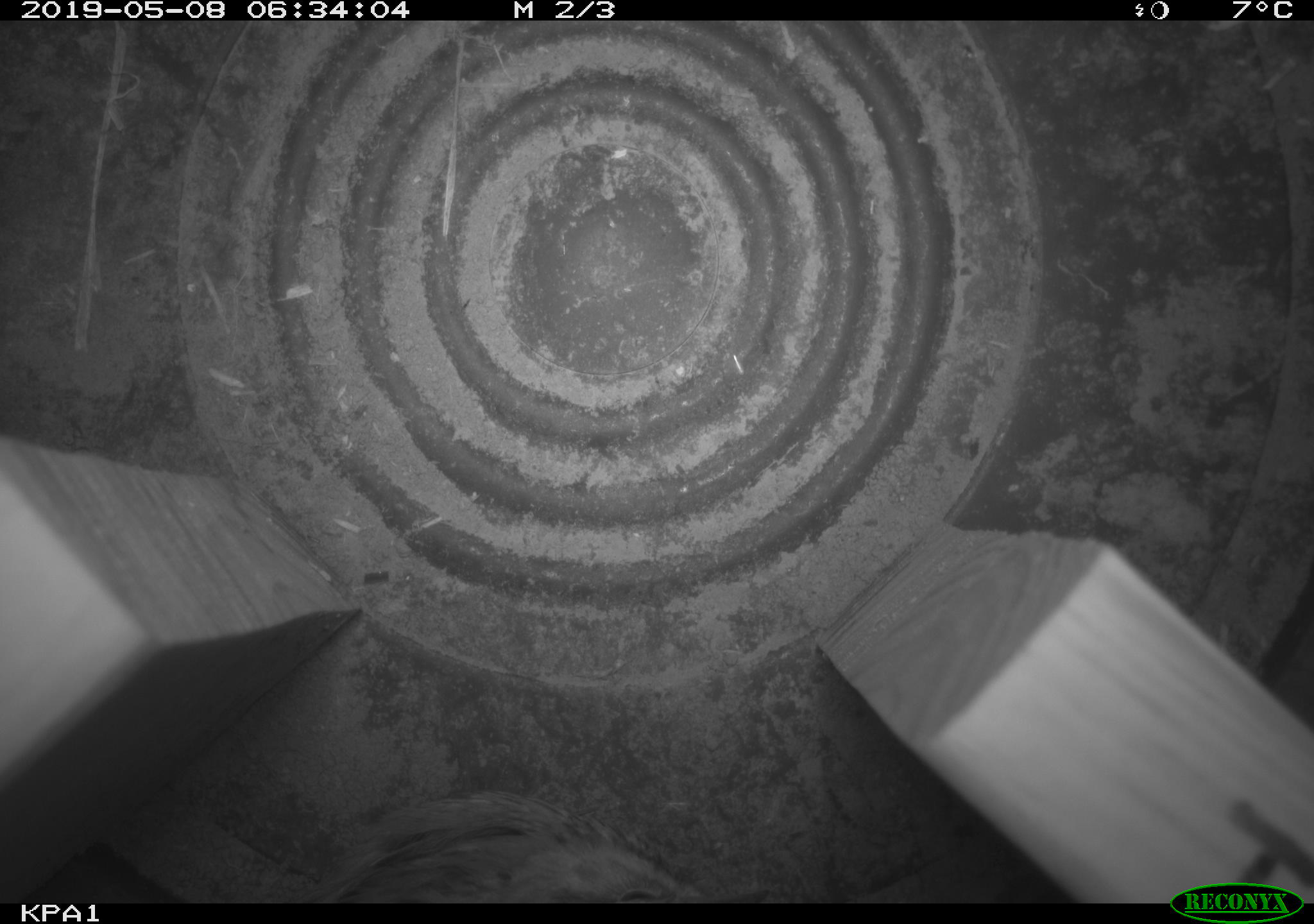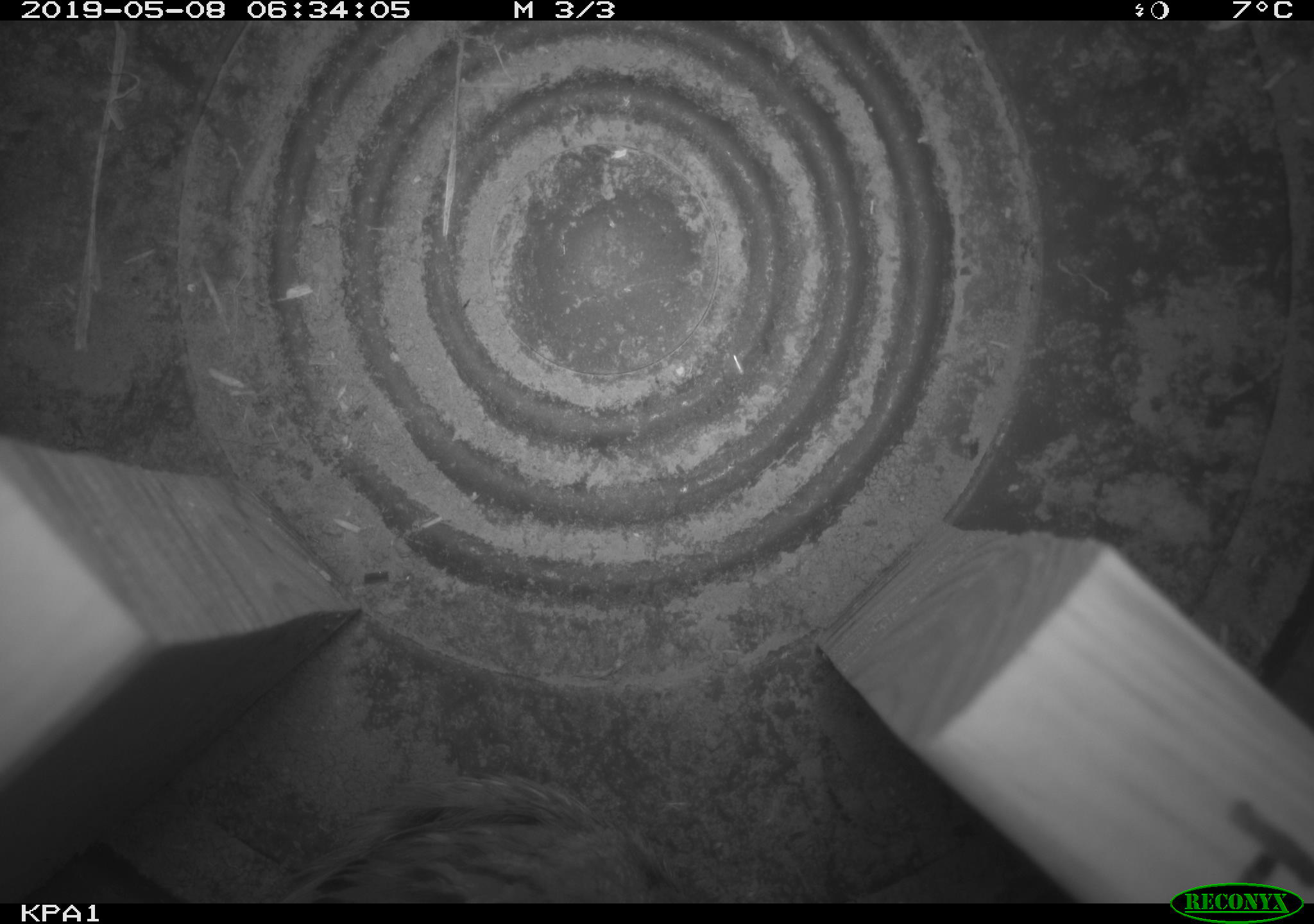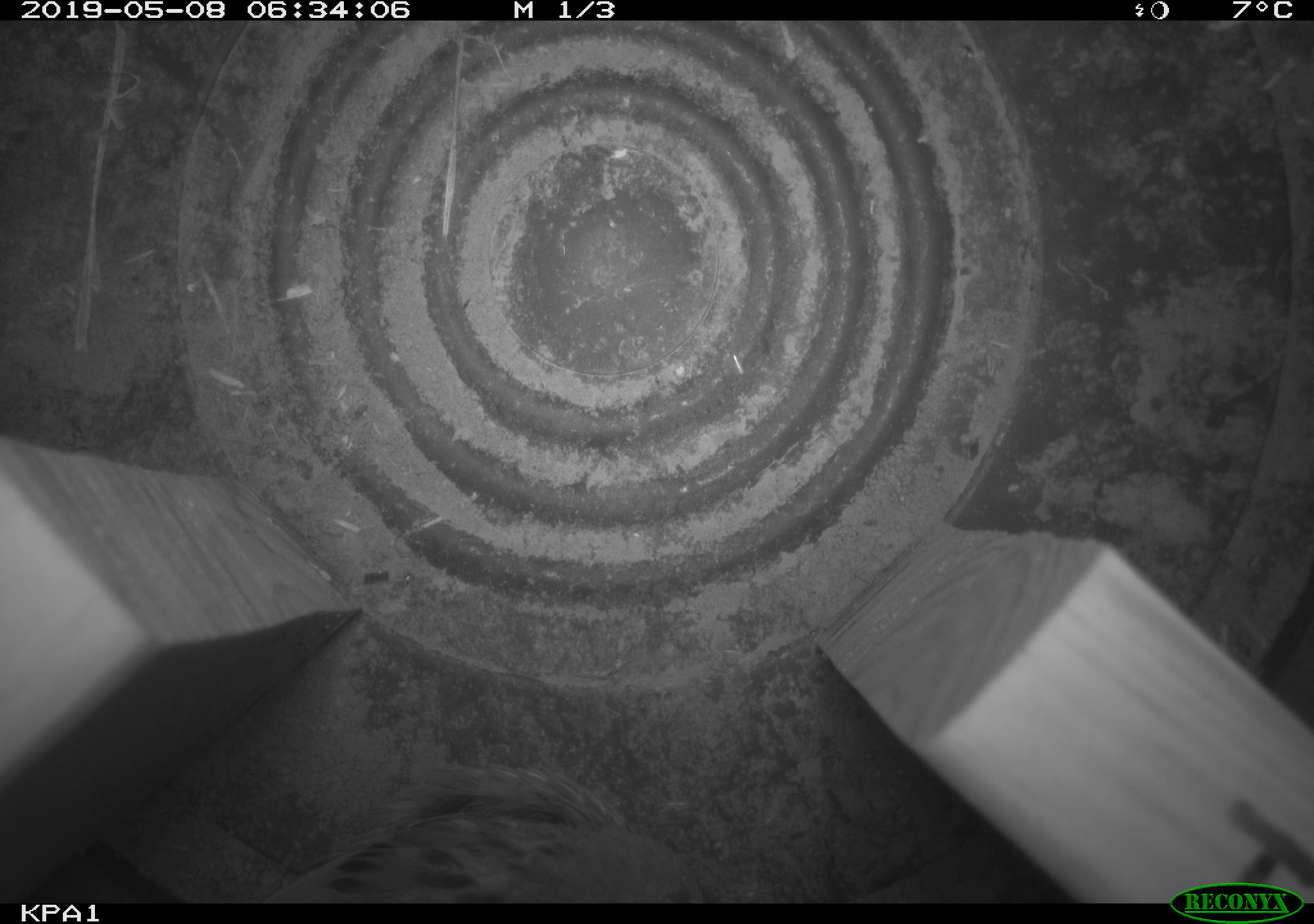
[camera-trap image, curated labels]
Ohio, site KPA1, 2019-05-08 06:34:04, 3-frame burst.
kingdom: Animalia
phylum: Chordata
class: Aves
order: Passeriformes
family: Passerellidae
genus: Melospiza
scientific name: Melospiza melodia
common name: song sparrow